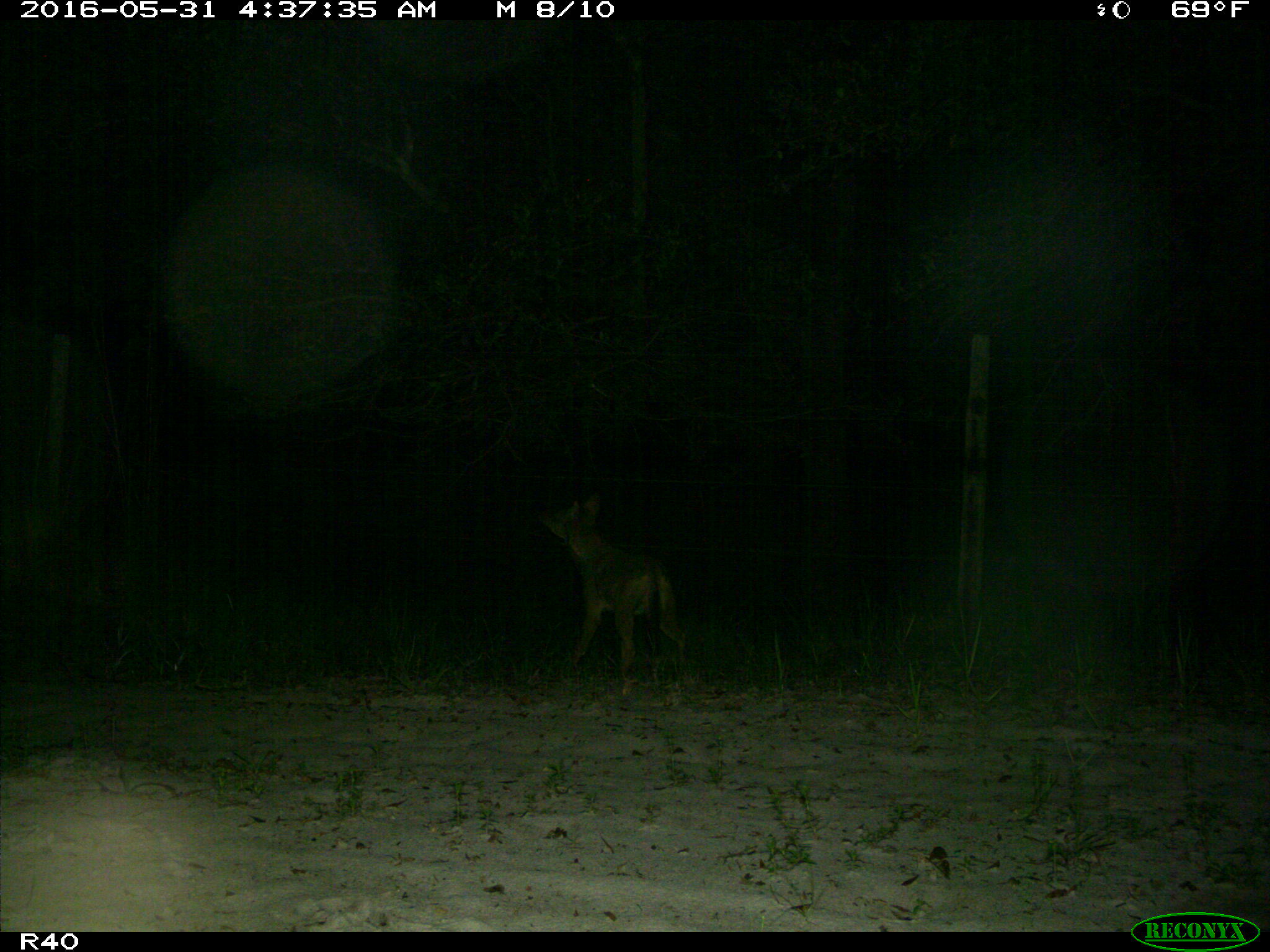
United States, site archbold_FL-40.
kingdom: Animalia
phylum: Chordata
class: Mammalia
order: Carnivora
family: Canidae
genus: Canis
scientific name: Canis latrans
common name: coyote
Canis latrans (coyote).